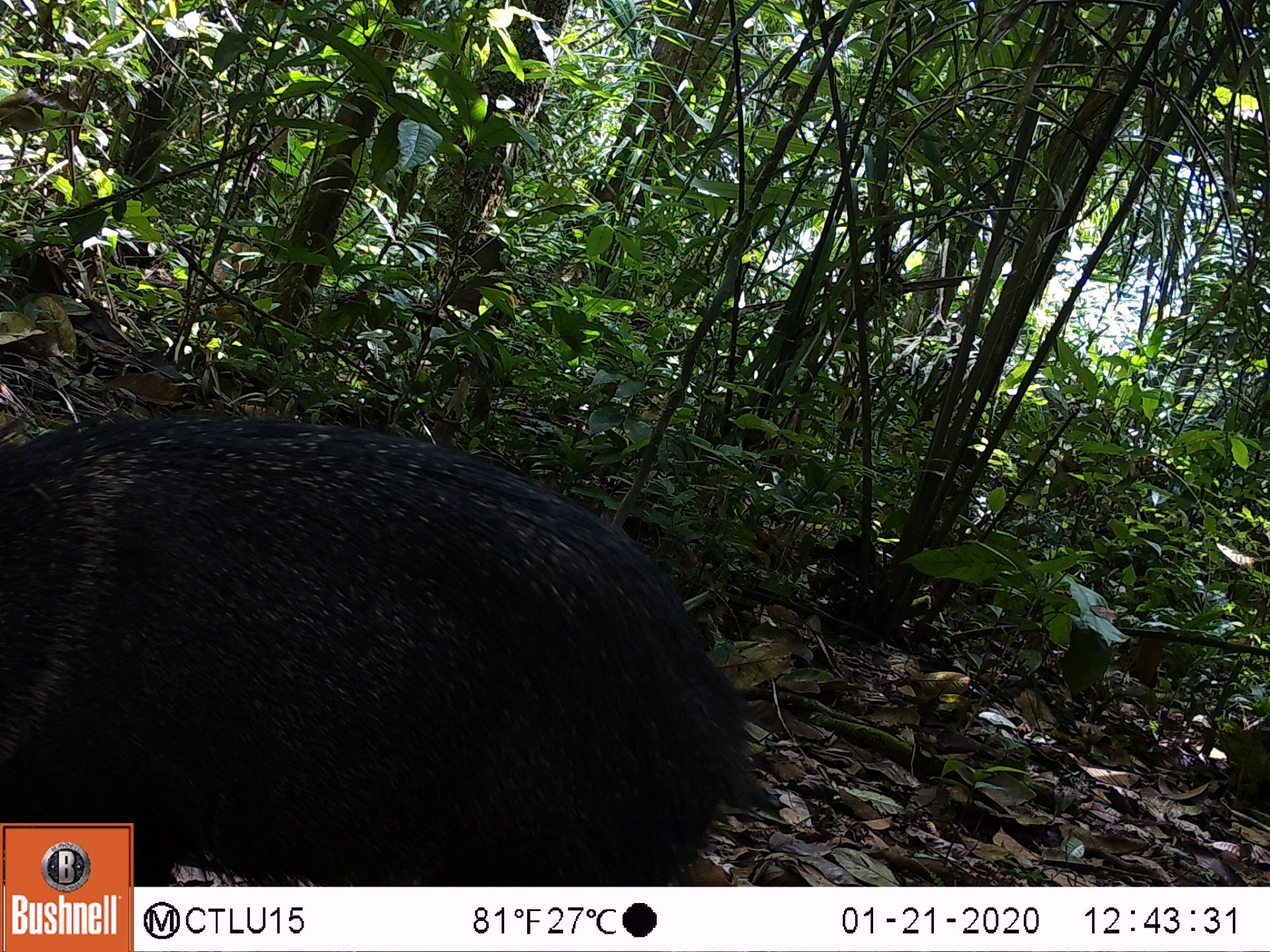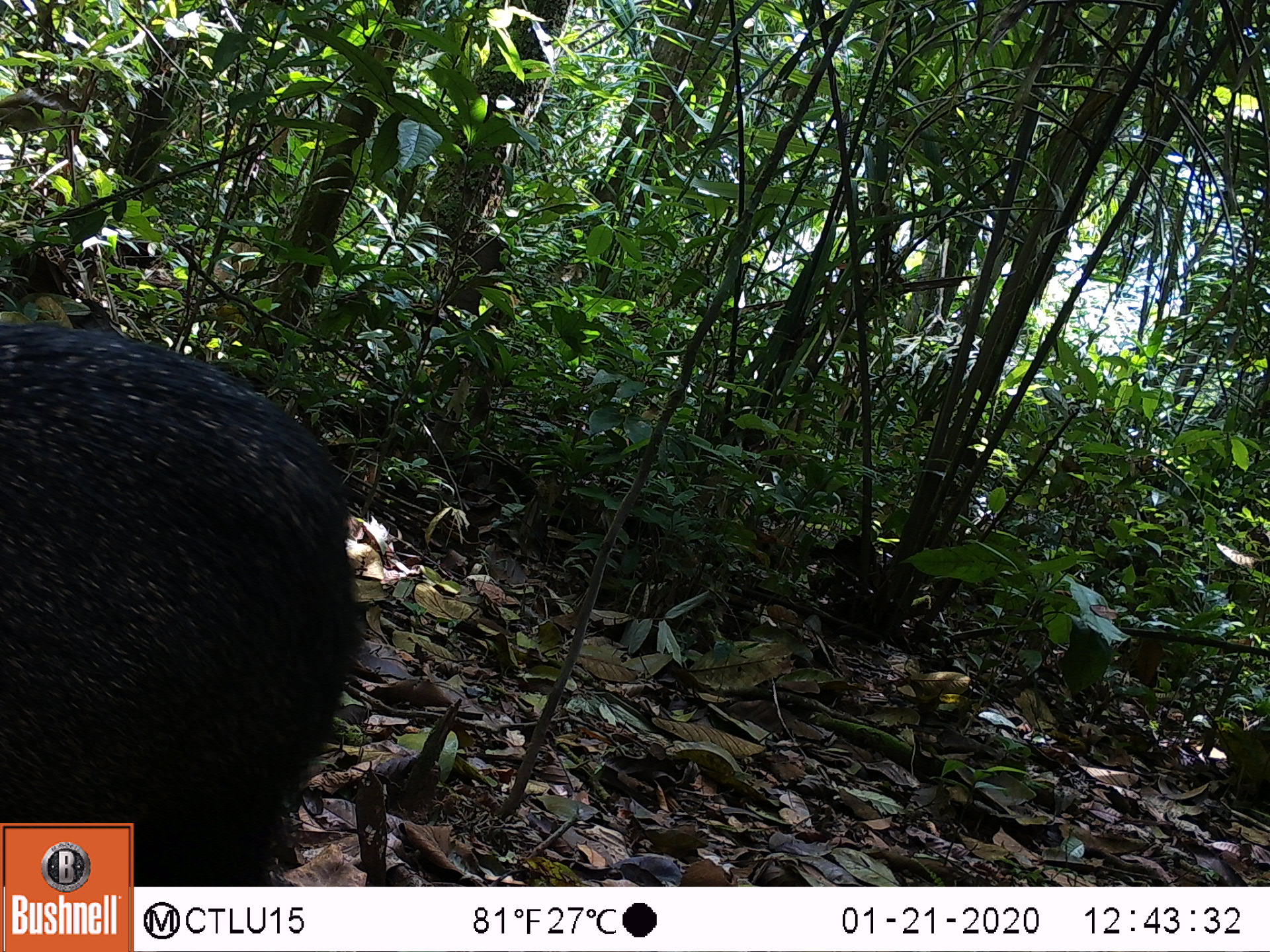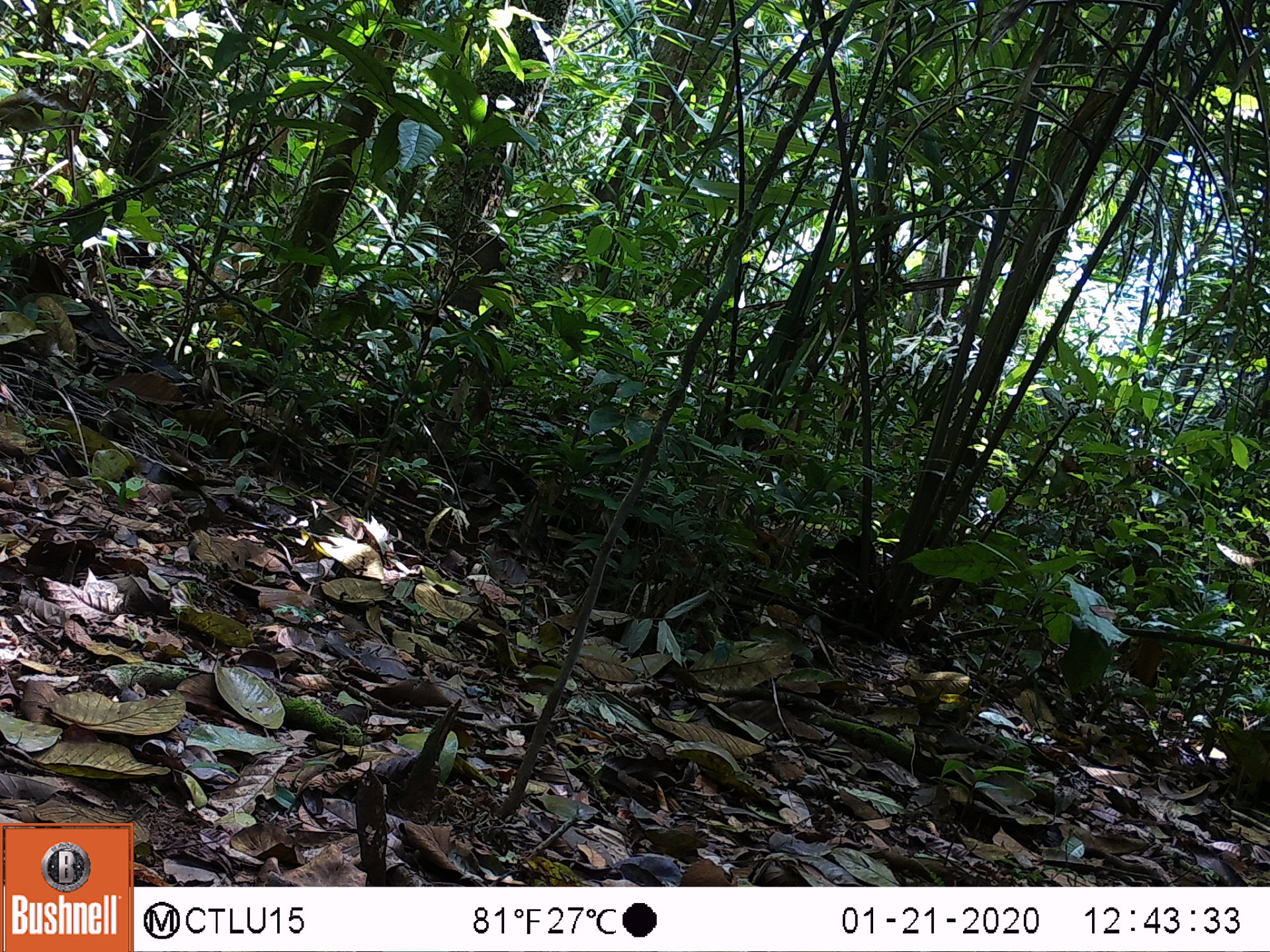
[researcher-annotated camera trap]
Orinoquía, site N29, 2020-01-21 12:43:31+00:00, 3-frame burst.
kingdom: Animalia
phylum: Chordata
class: Mammalia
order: Artiodactyla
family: Tayassuidae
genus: Pecari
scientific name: Pecari tajacu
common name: collared peccary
Collared peccary (Pecari tajacu).